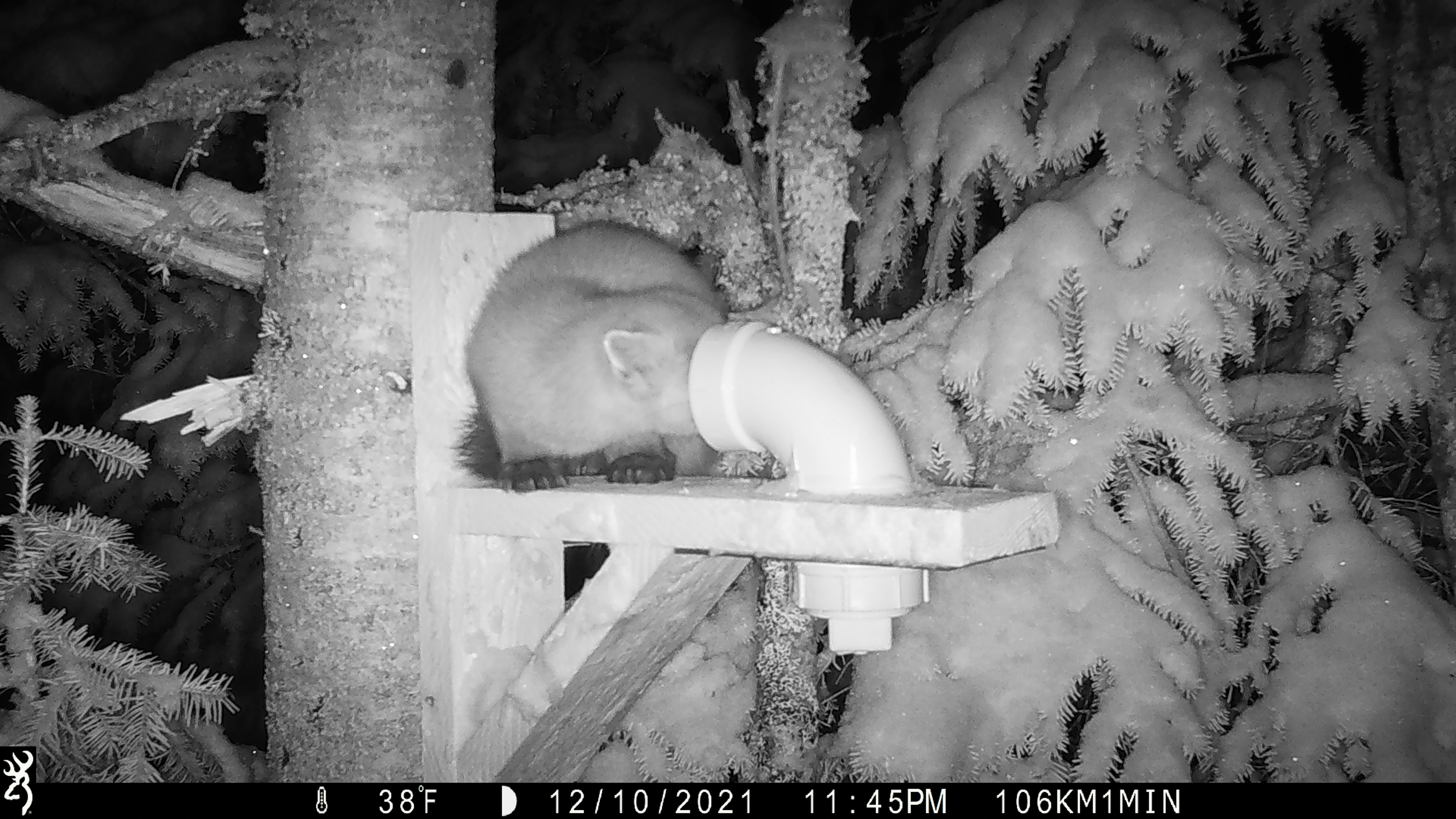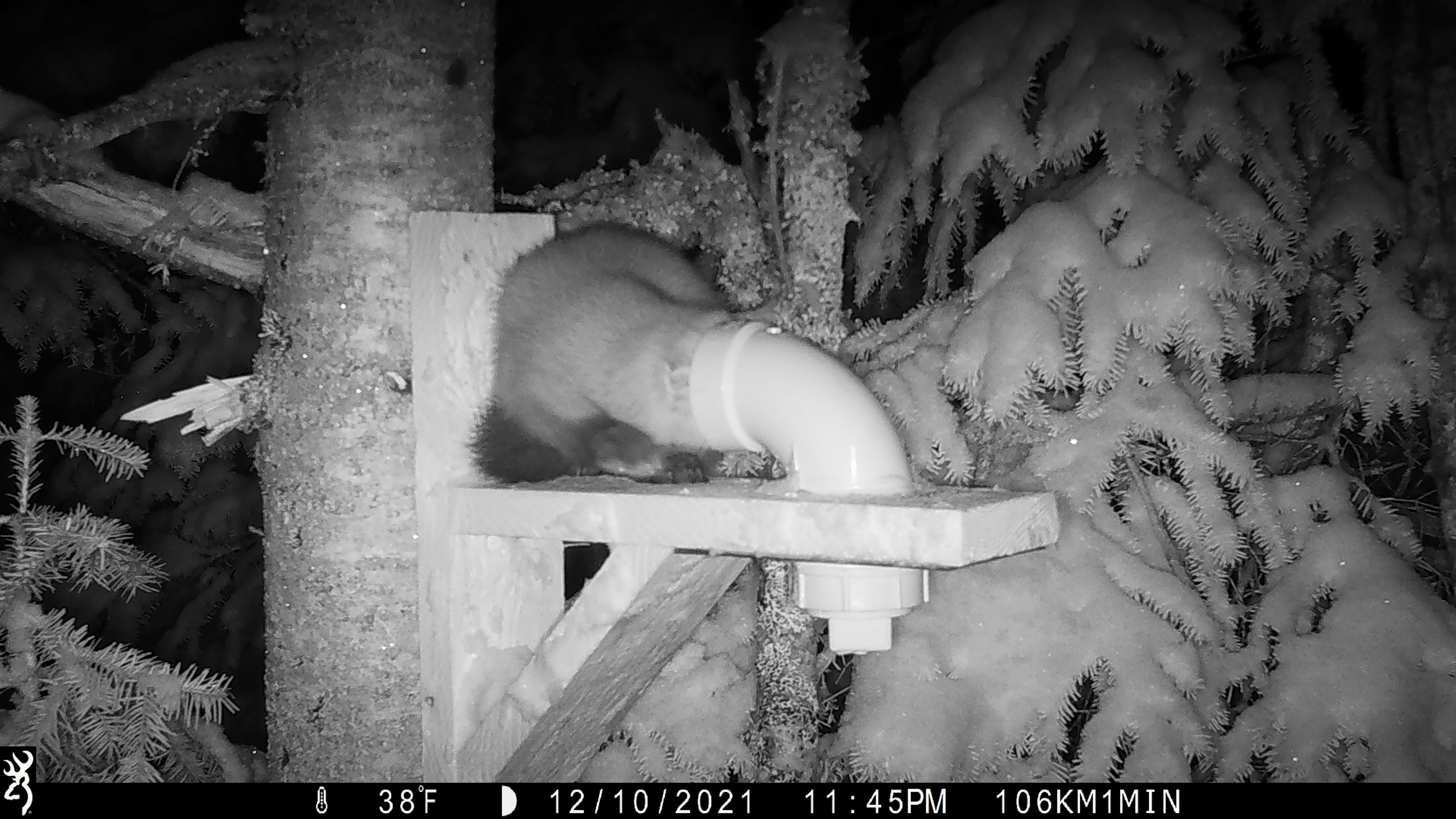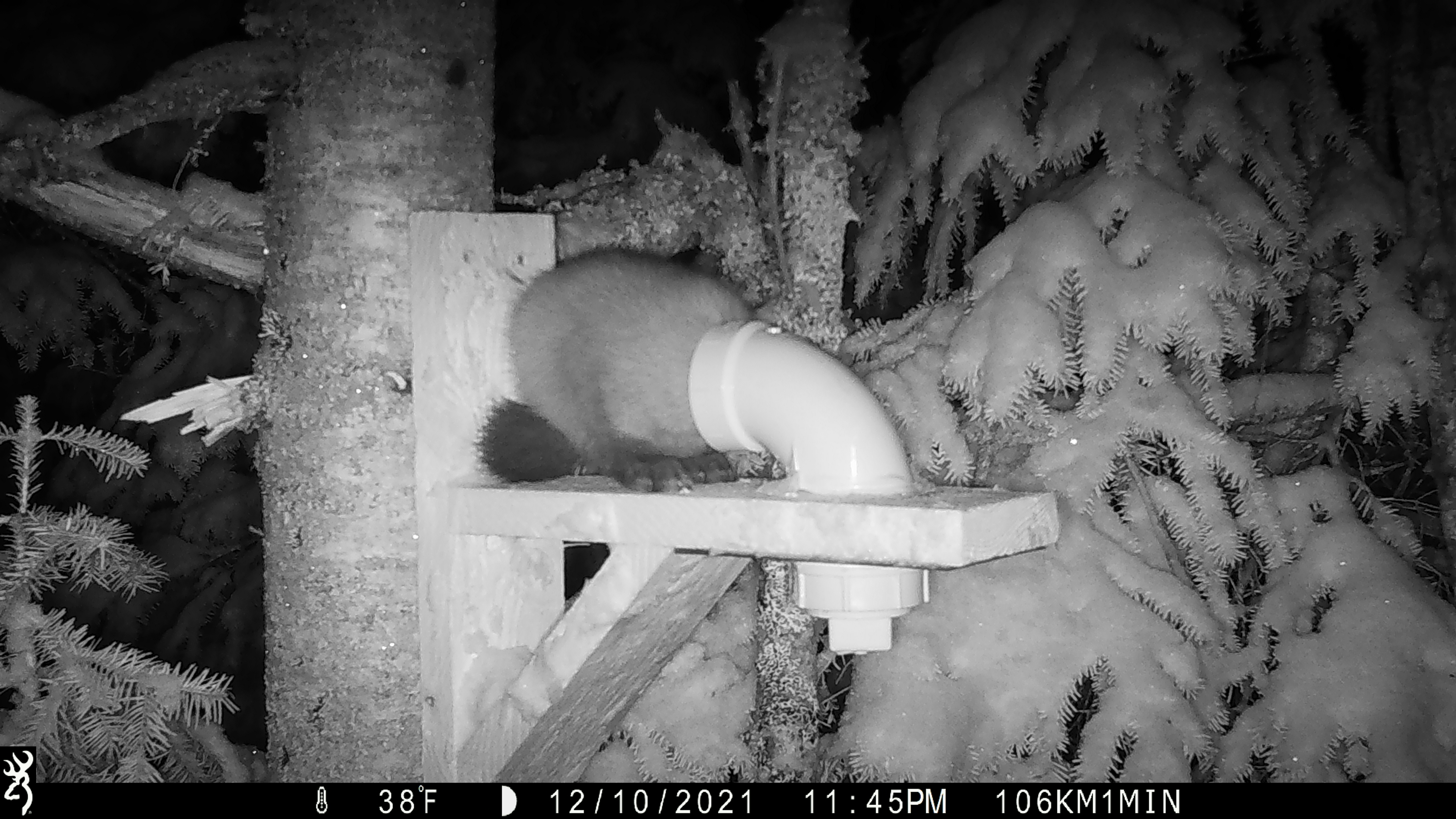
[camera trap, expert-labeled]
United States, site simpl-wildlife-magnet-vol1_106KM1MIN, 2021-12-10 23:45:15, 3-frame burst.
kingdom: Animalia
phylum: Chordata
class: Mammalia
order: Carnivora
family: Mustelidae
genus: Martes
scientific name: Martes americana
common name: american marten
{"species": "american marten (Martes americana)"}